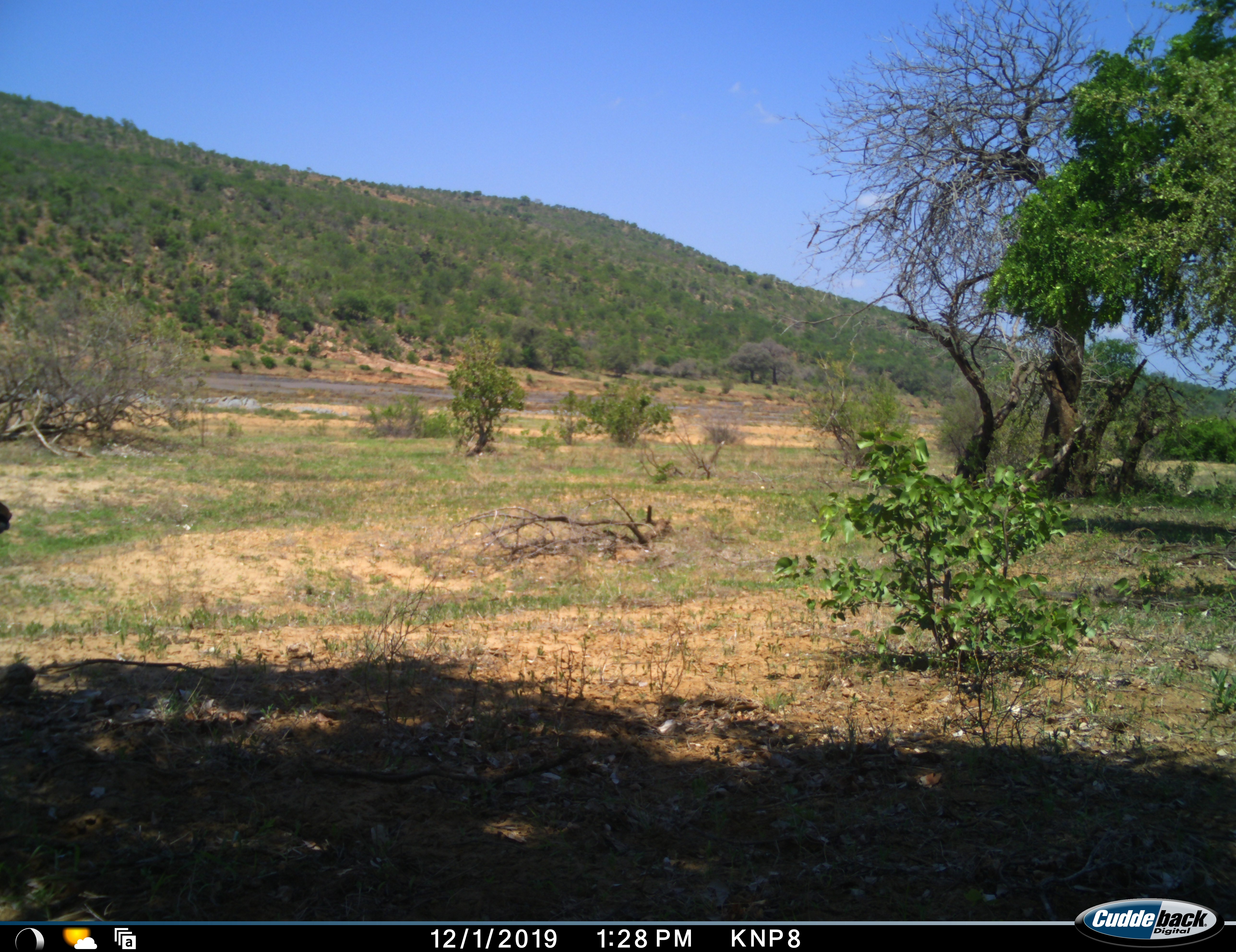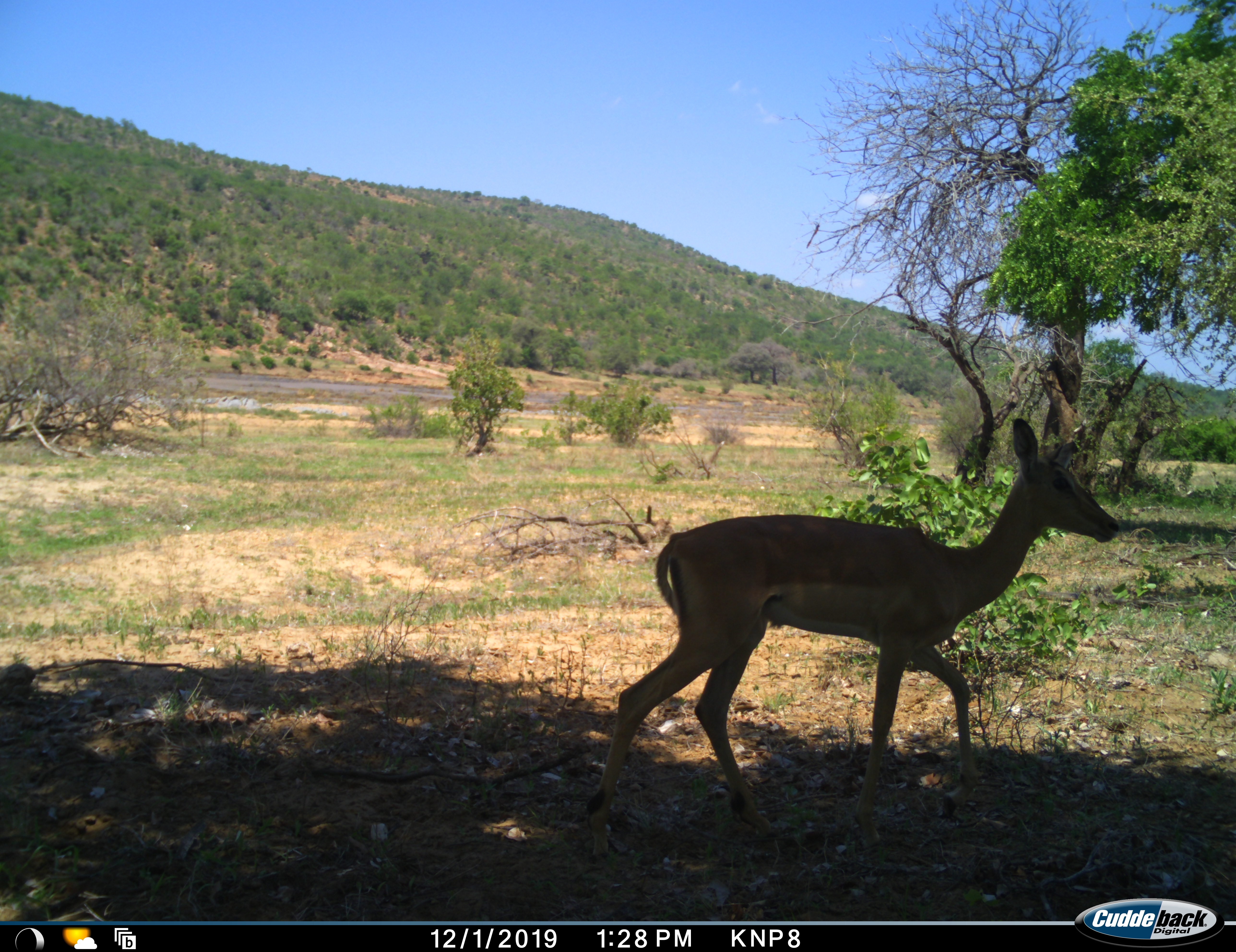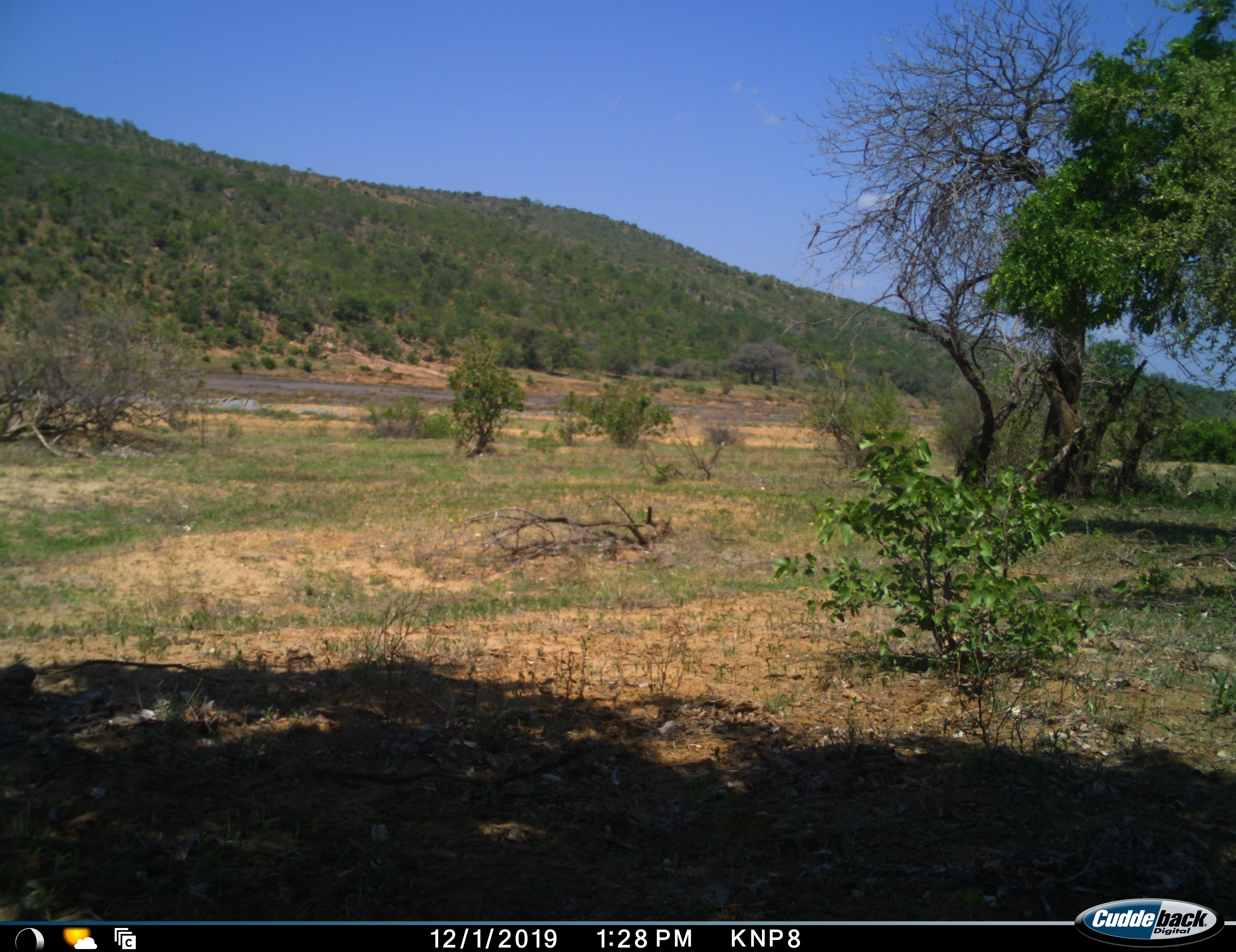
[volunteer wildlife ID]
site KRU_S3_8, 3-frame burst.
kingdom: Animalia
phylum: Chordata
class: Mammalia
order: Artiodactyla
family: Bovidae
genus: Aepyceros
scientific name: Aepyceros melampus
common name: impala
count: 1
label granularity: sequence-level